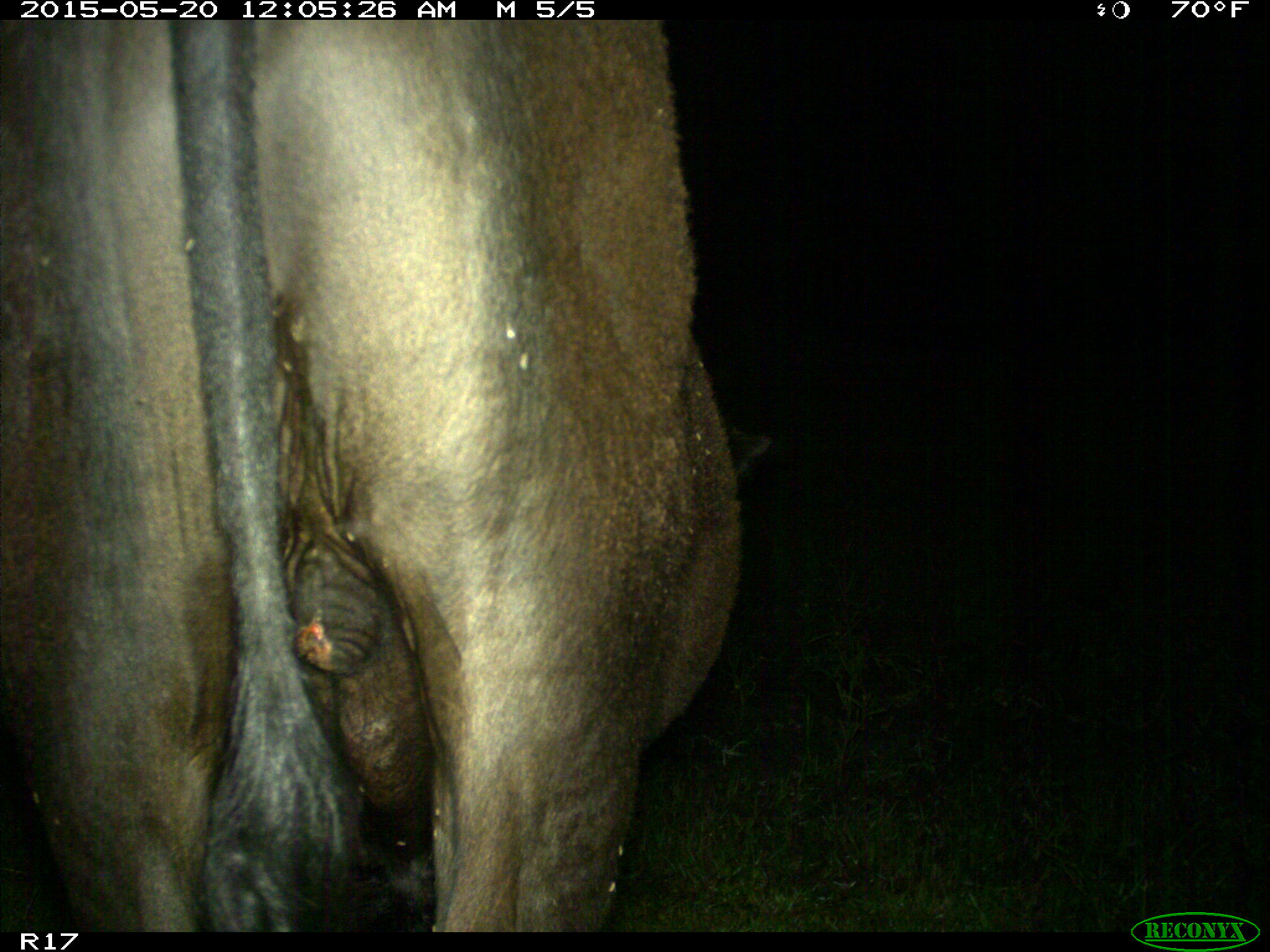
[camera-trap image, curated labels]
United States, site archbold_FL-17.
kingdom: Animalia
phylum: Chordata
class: Mammalia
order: Artiodactyla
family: Bovidae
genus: Bos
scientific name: Bos taurus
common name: domestic cow